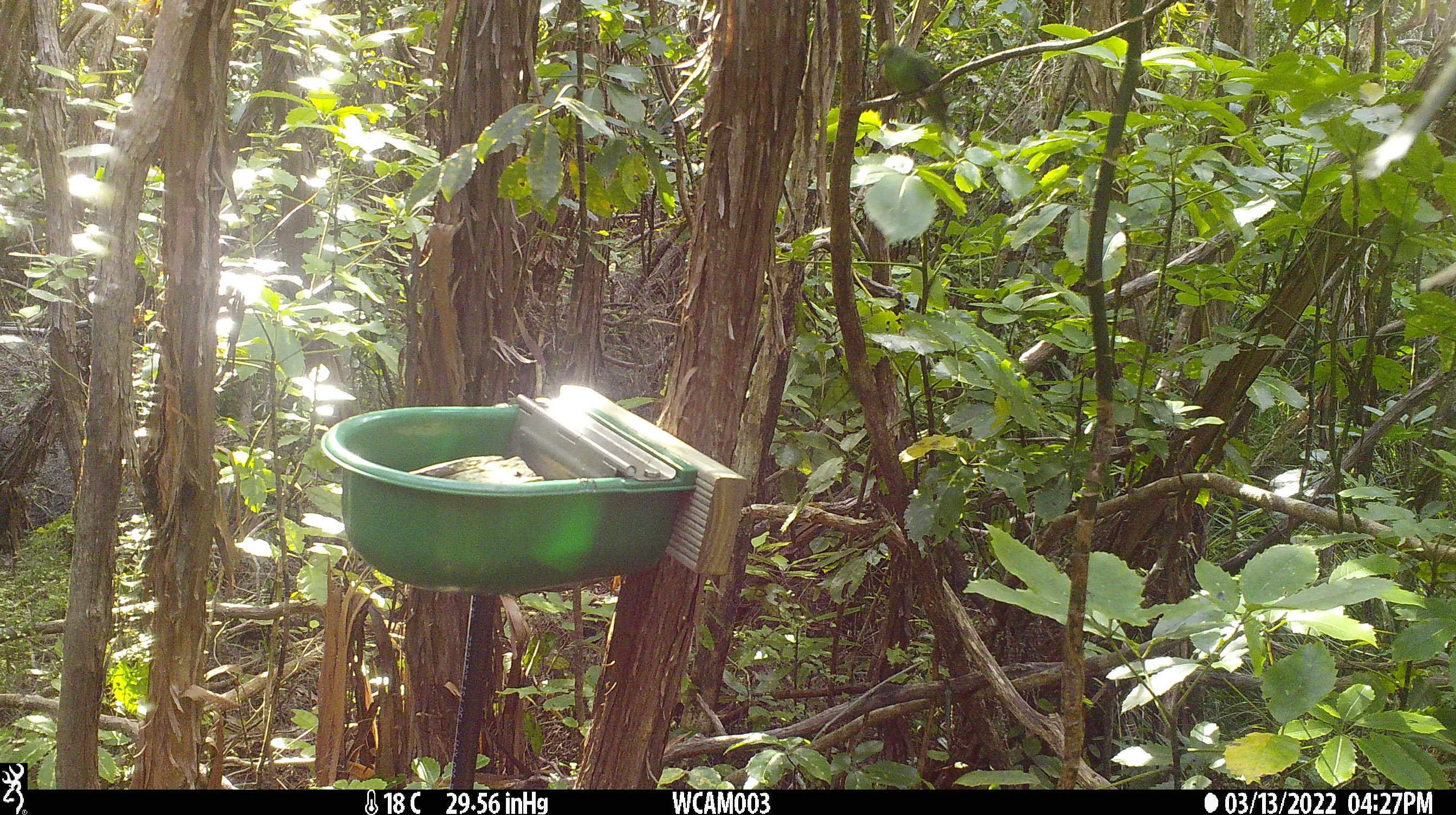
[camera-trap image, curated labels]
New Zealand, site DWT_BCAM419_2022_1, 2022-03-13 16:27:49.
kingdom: Animalia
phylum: Chordata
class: Aves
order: Psittaciformes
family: Psittaculidae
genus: Cyanoramphus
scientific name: Cyanoramphus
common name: parakeet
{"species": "parakeet (Cyanoramphus)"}